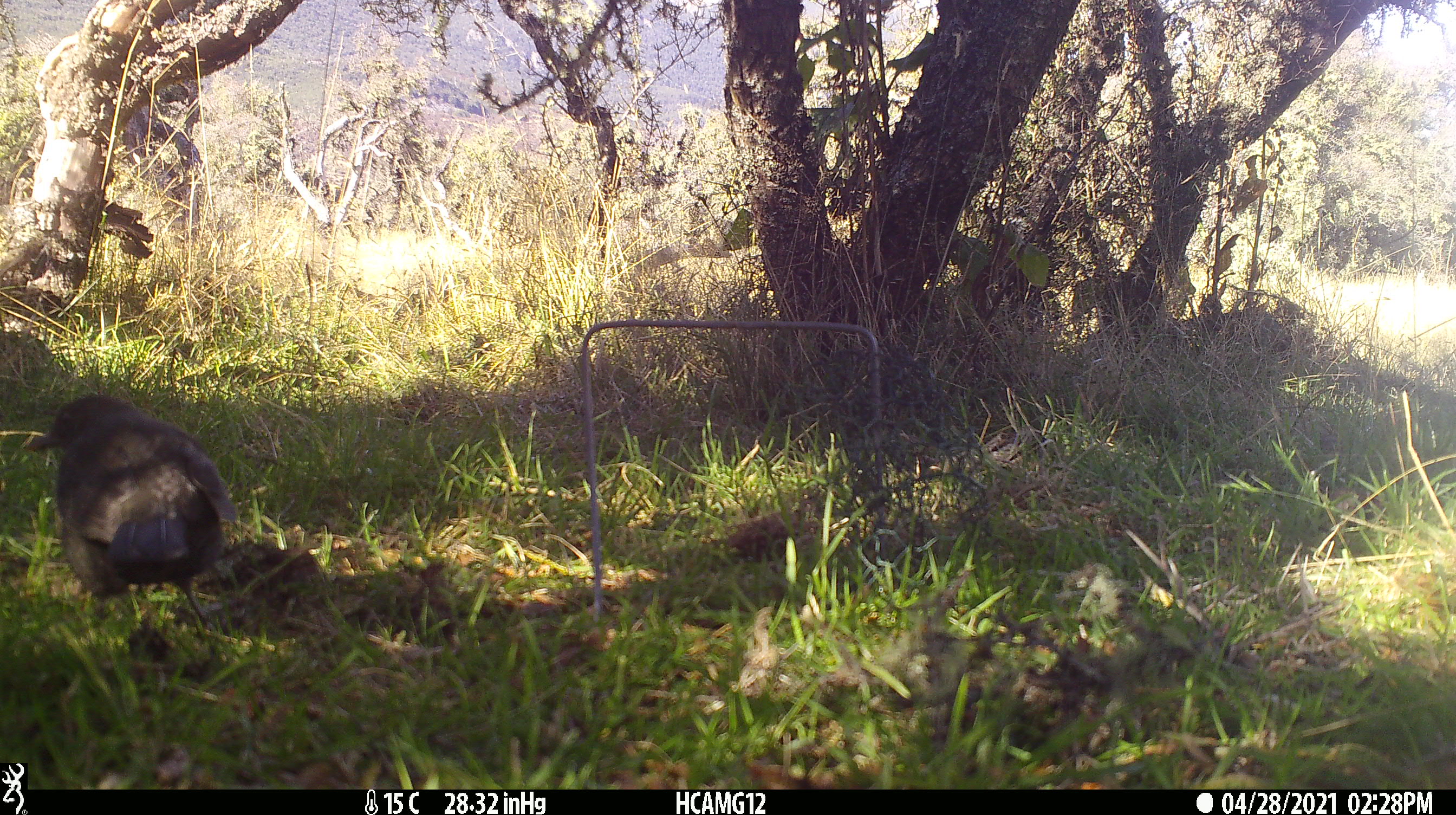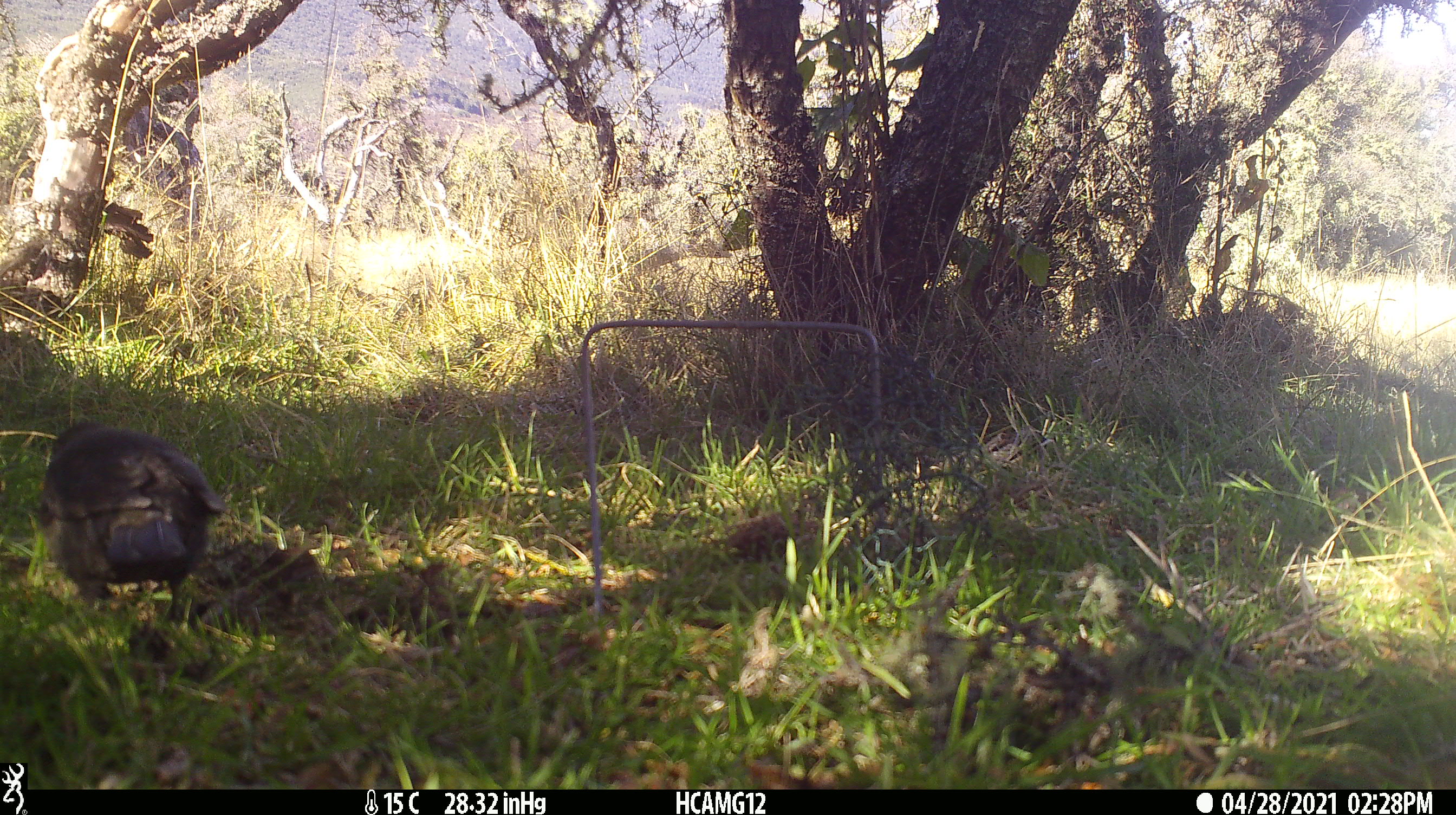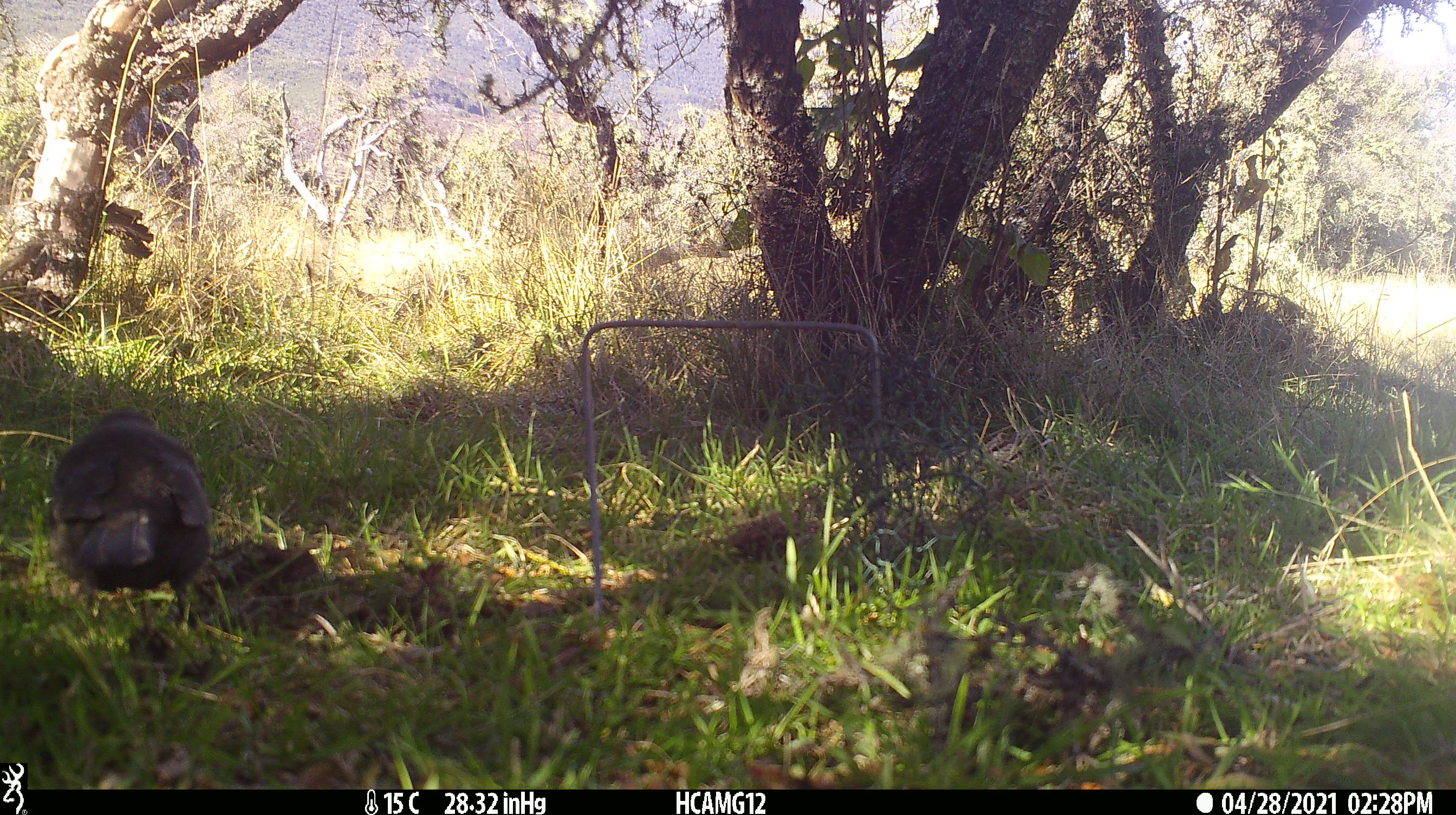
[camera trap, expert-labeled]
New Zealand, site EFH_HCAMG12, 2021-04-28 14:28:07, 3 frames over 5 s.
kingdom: Animalia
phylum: Chordata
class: Aves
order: Passeriformes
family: Turdidae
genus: Turdus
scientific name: Turdus merula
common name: eurasian blackbird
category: blackbird